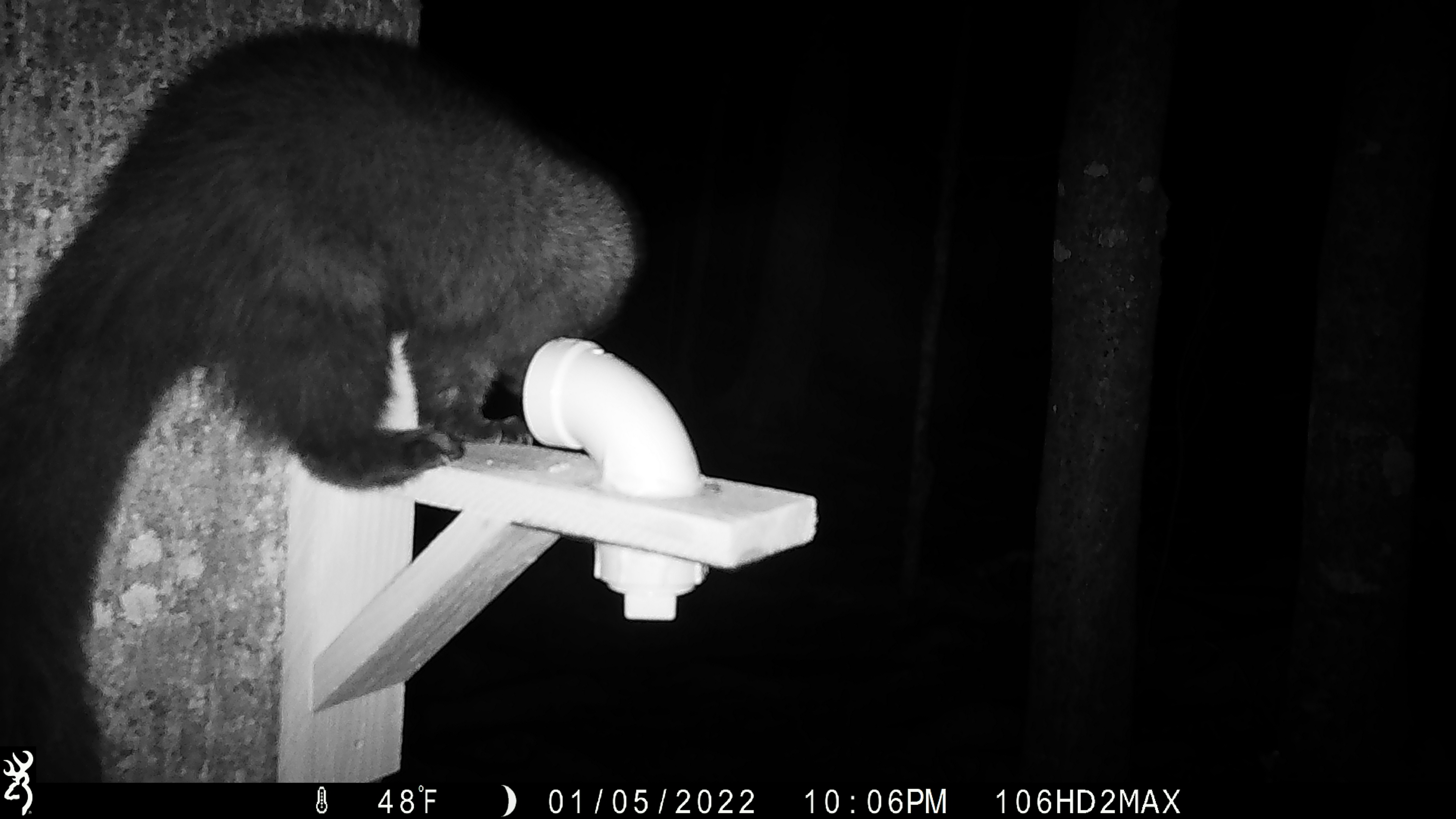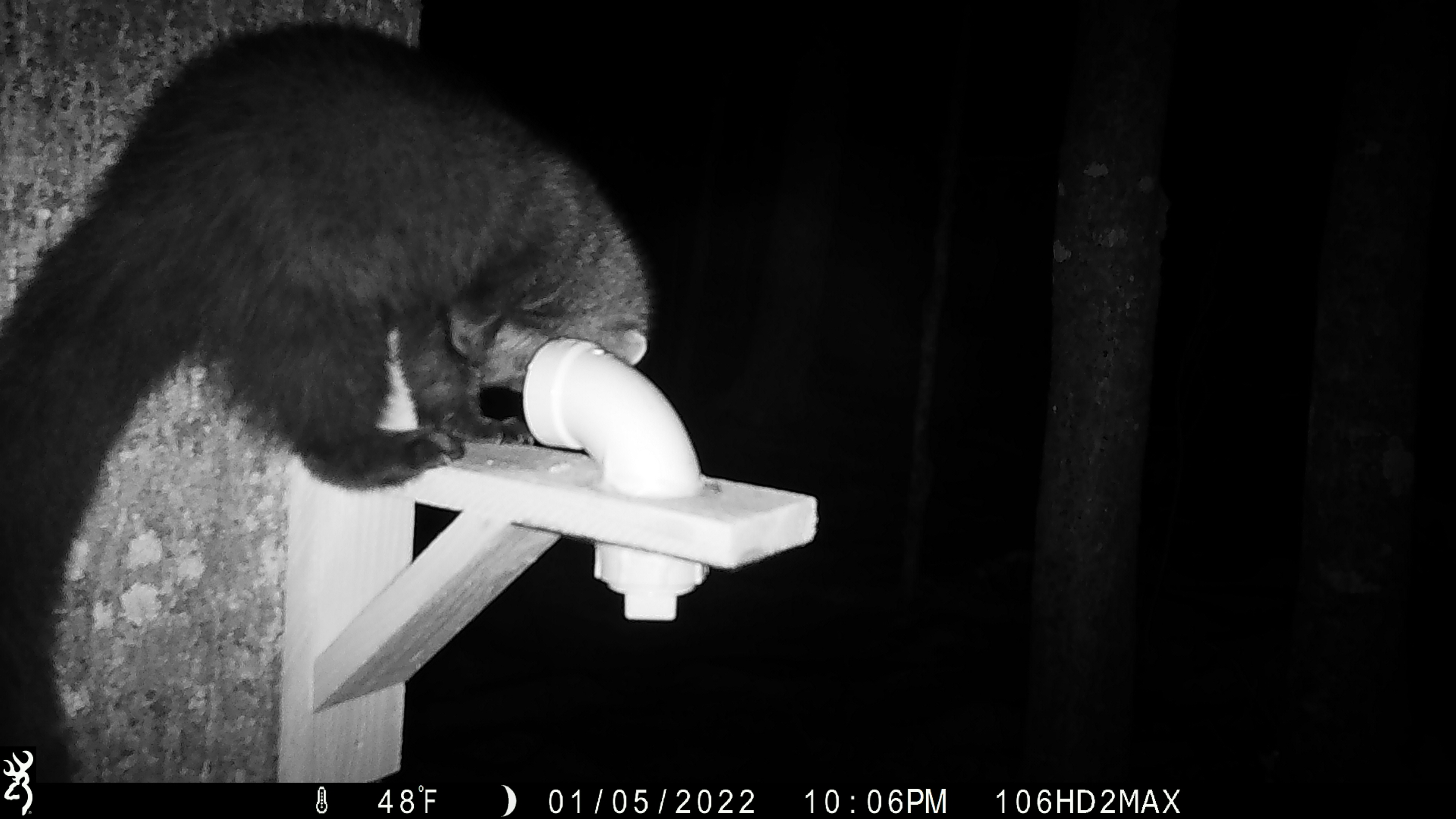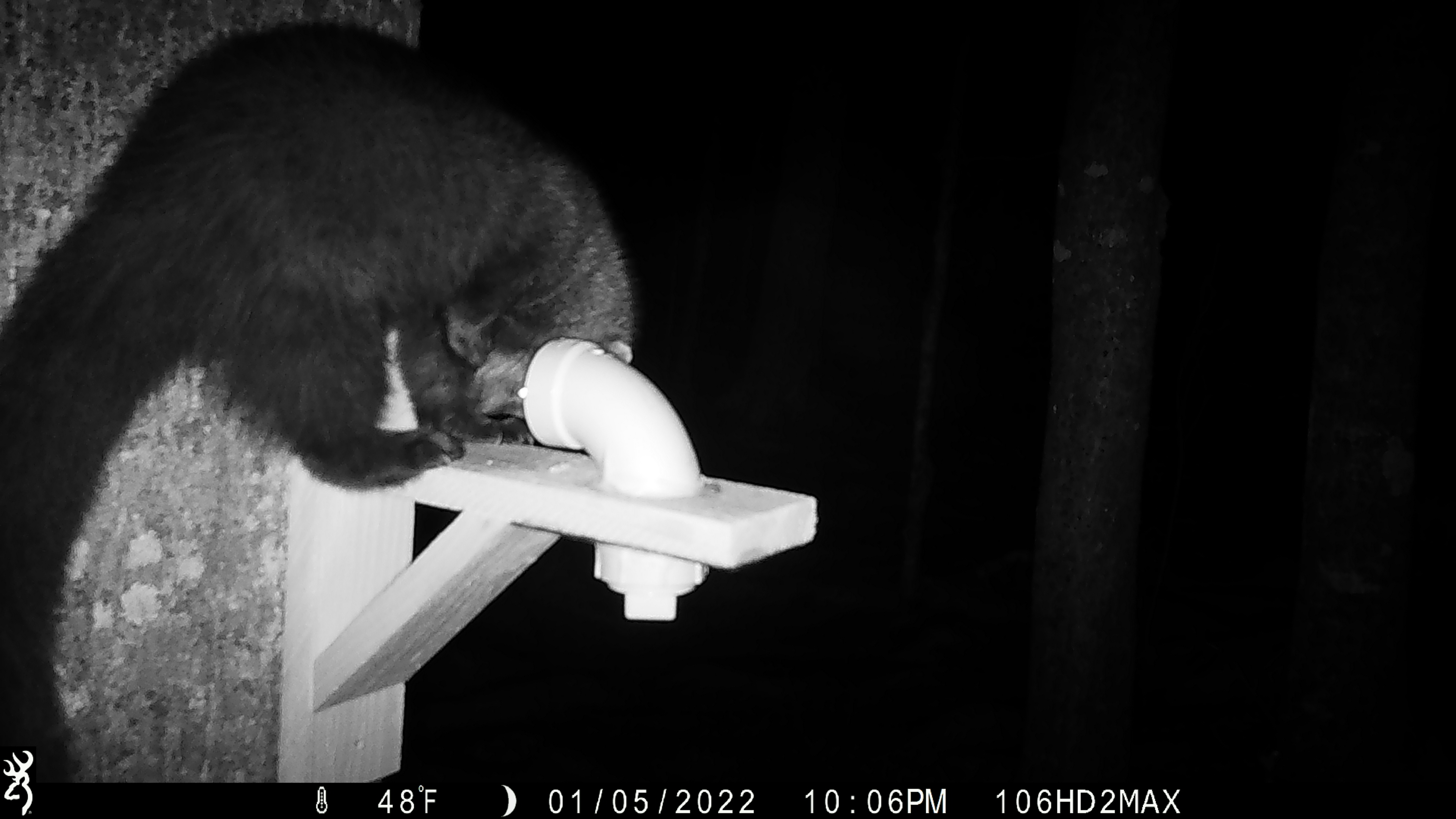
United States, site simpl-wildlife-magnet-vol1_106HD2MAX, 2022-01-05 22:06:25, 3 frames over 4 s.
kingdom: Animalia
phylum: Chordata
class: Mammalia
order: Carnivora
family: Mustelidae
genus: Pekania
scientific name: Pekania pennanti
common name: fisher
Fisher (Pekania pennanti).